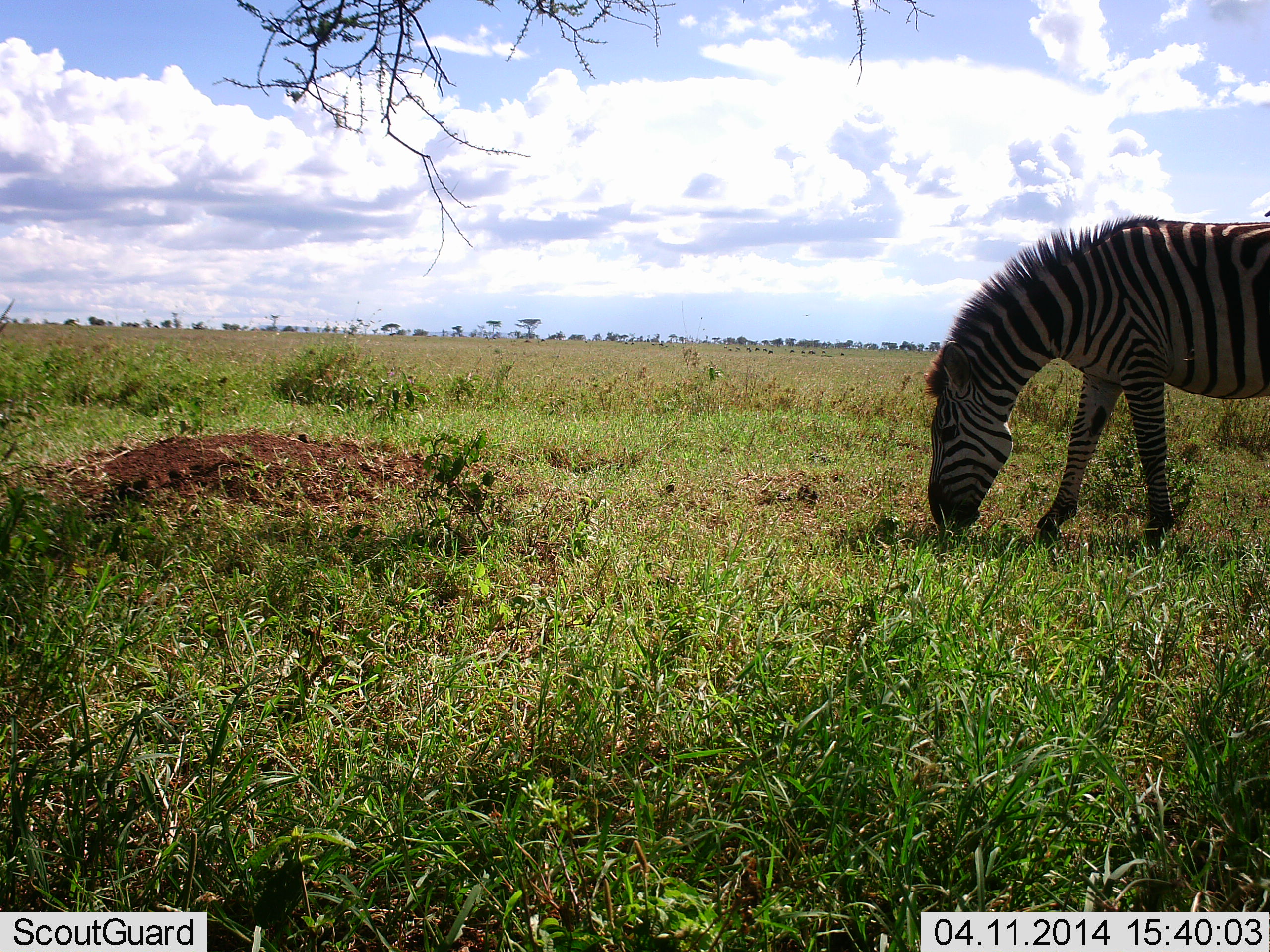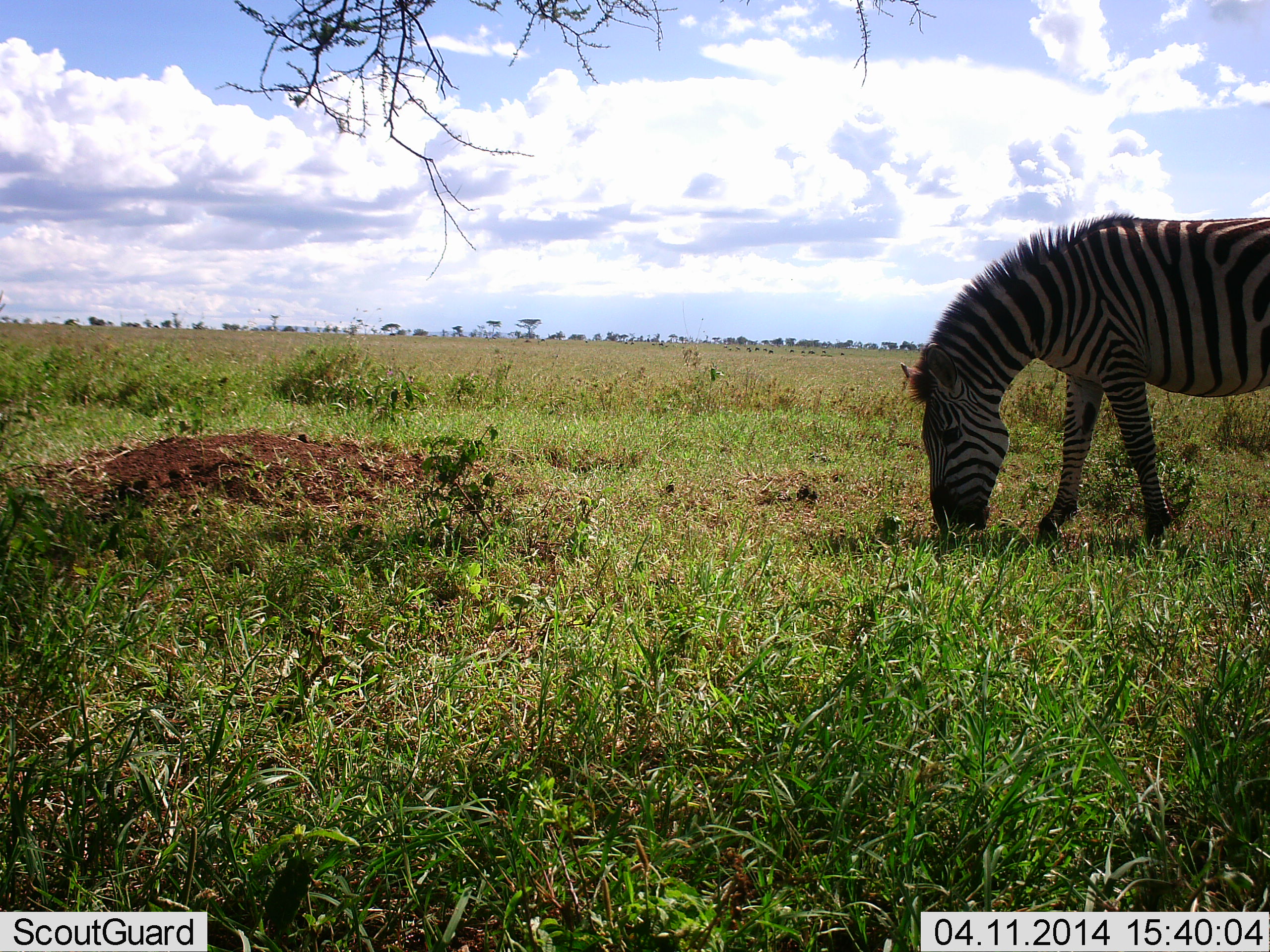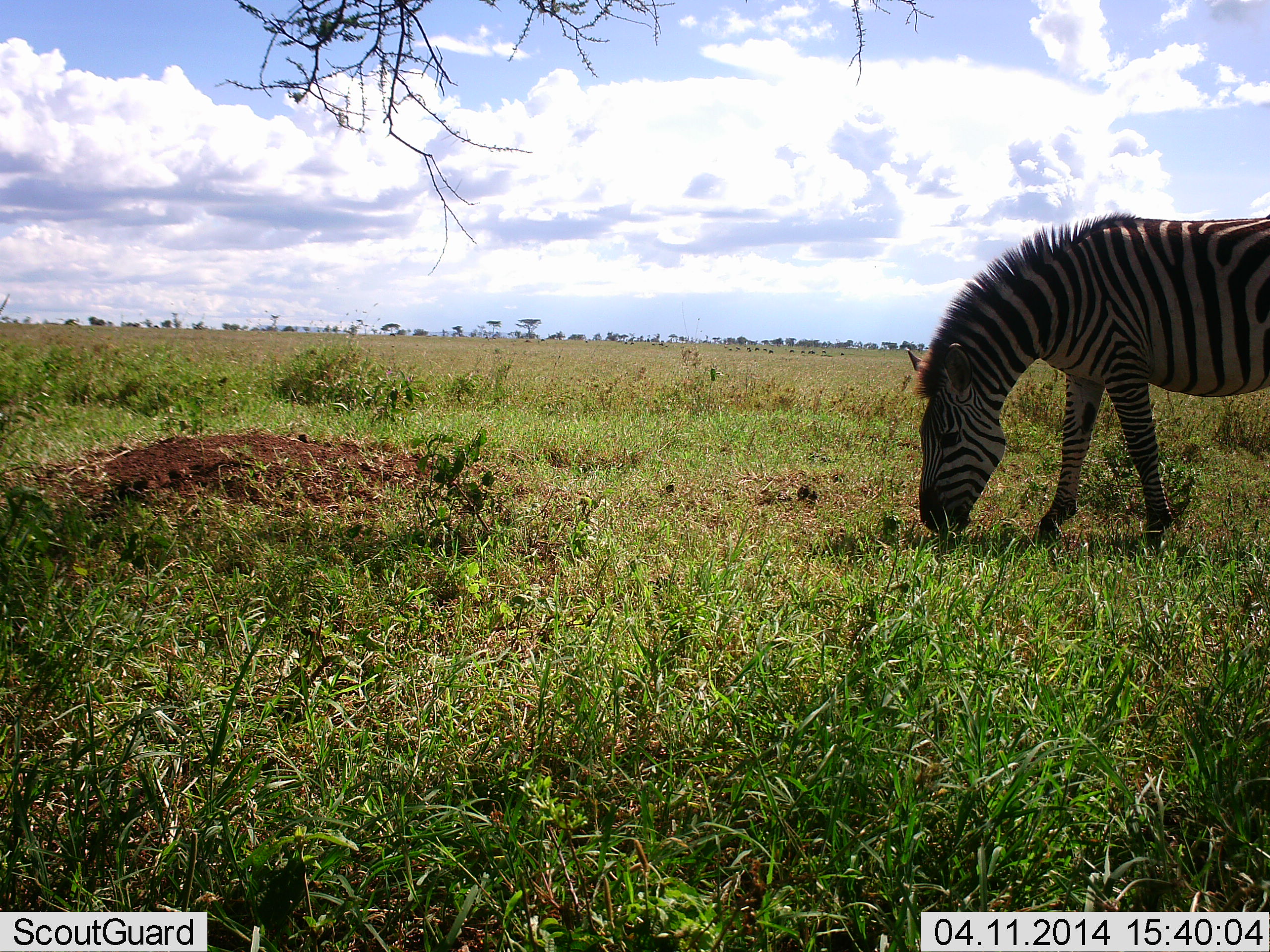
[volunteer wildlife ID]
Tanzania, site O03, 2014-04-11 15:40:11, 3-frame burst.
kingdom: Animalia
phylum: Chordata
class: Mammalia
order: Perissodactyla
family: Equidae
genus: Equus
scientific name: Equus quagga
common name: plains zebra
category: zebra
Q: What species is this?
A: Zebra (plains zebra) (Equus quagga).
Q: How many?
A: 1.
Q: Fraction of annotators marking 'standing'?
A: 0%.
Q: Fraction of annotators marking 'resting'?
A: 0%.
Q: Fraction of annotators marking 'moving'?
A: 0%.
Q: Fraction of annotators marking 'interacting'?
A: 0%.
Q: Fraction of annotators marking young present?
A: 0%.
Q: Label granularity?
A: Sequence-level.